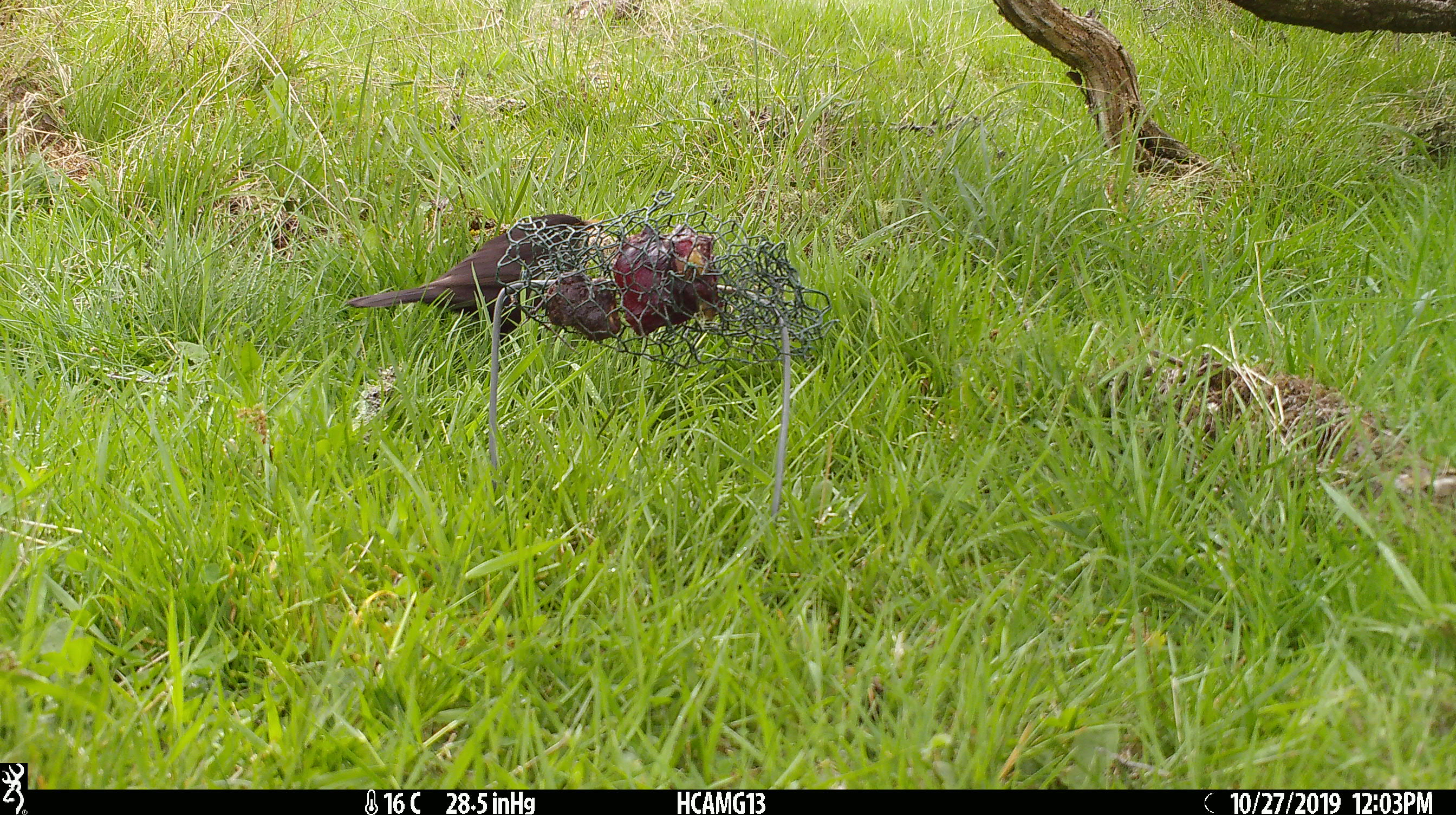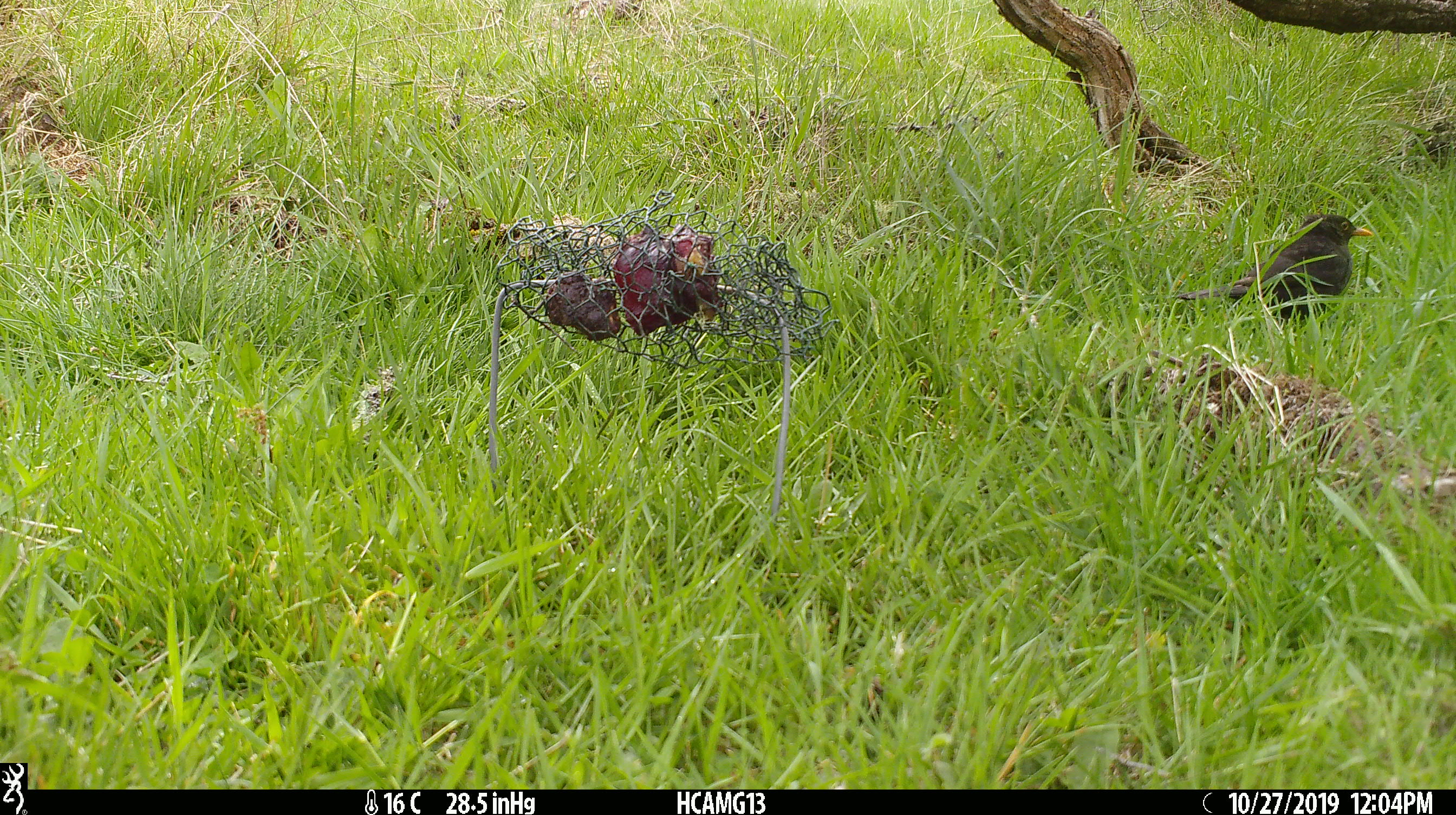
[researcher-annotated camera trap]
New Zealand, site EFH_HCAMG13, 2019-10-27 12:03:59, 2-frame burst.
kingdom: Animalia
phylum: Chordata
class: Aves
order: Passeriformes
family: Turdidae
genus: Turdus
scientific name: Turdus merula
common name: eurasian blackbird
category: blackbird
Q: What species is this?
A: Blackbird (eurasian blackbird) (Turdus merula).